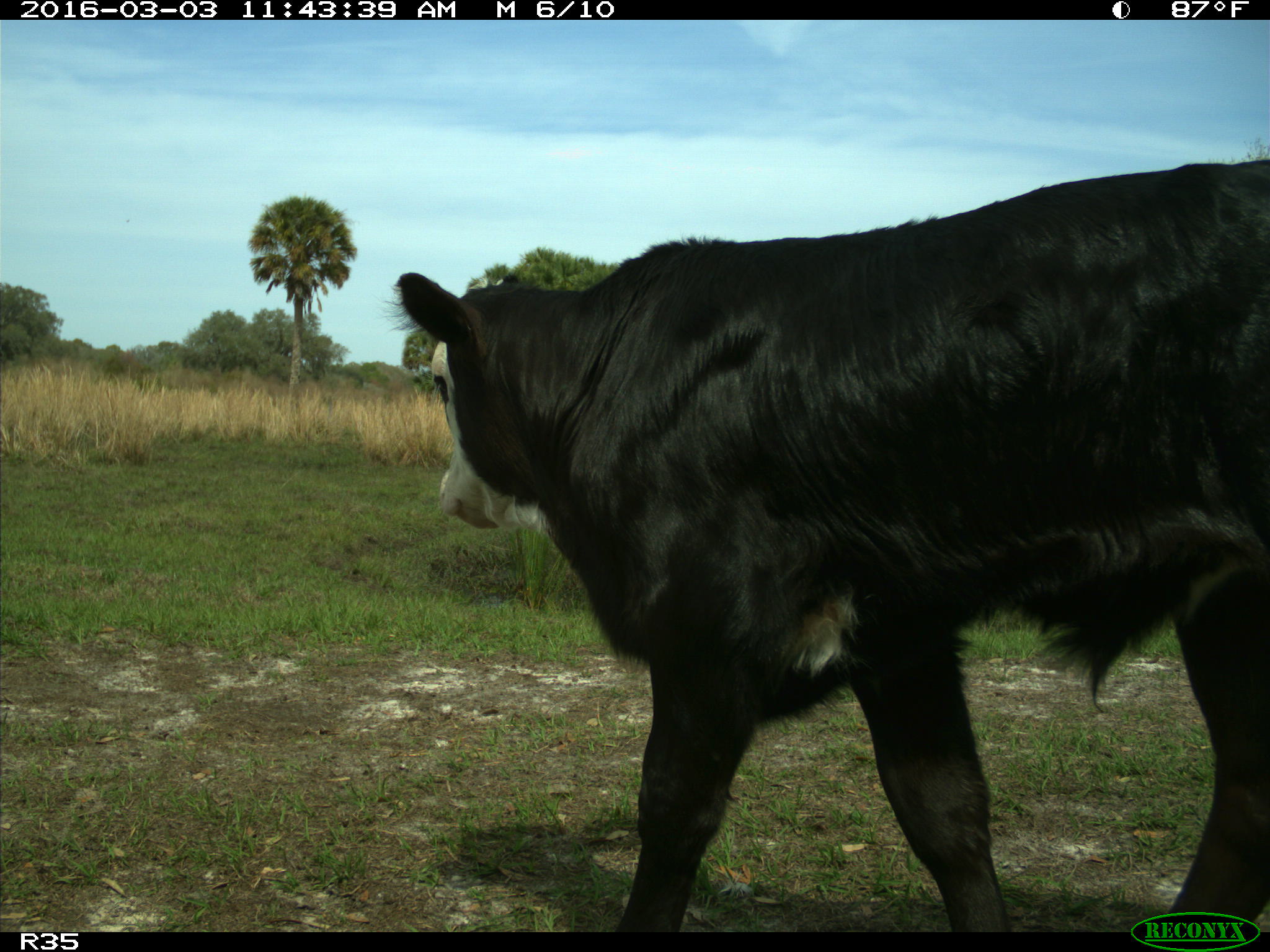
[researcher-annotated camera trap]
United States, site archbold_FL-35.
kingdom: Animalia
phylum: Chordata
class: Mammalia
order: Artiodactyla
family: Bovidae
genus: Bos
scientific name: Bos taurus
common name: domestic cow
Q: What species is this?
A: Bos taurus (domestic cow).